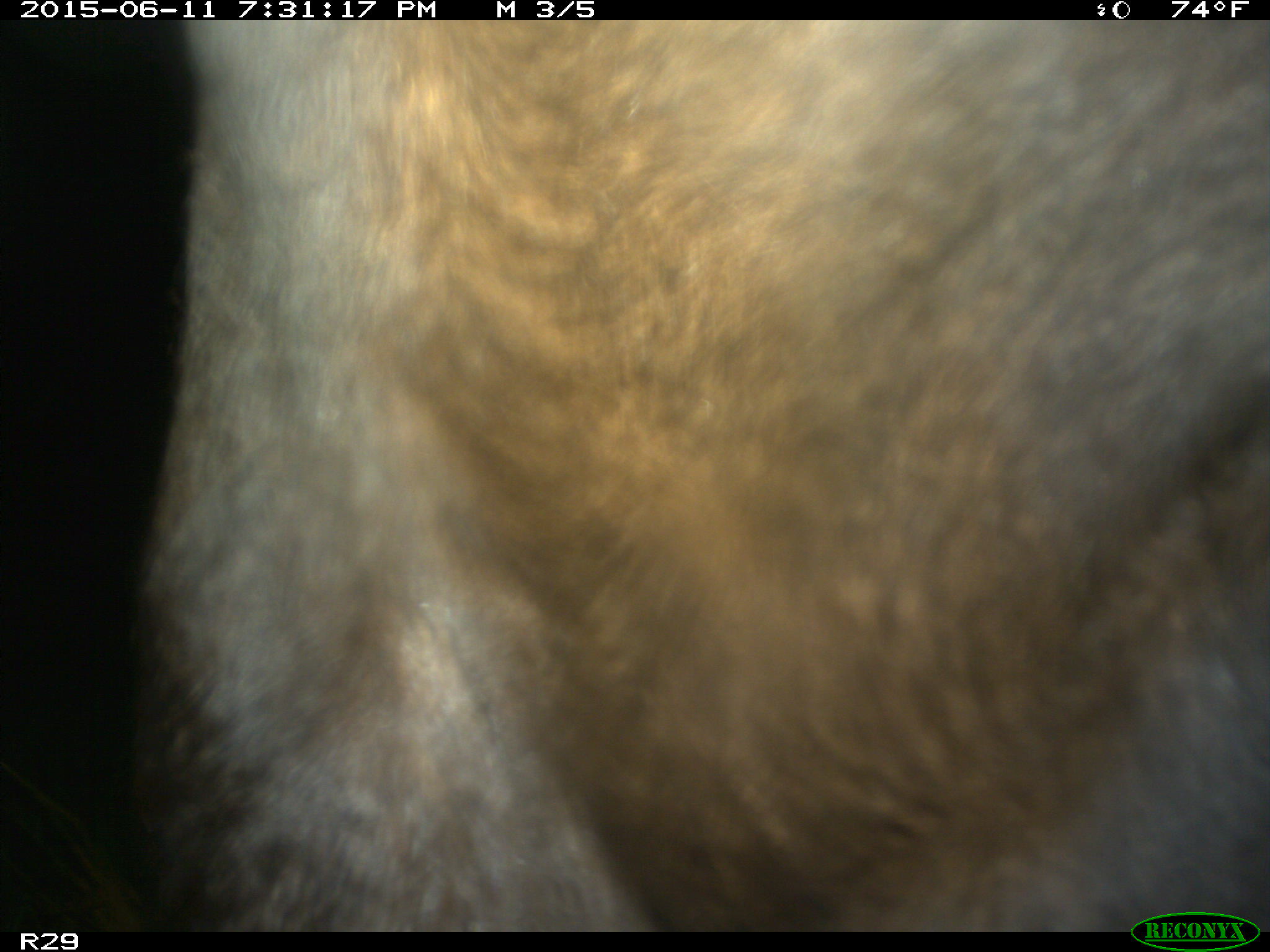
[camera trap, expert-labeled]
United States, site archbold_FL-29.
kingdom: Animalia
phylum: Chordata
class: Mammalia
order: Artiodactyla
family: Bovidae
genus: Bos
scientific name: Bos taurus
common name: domestic cow